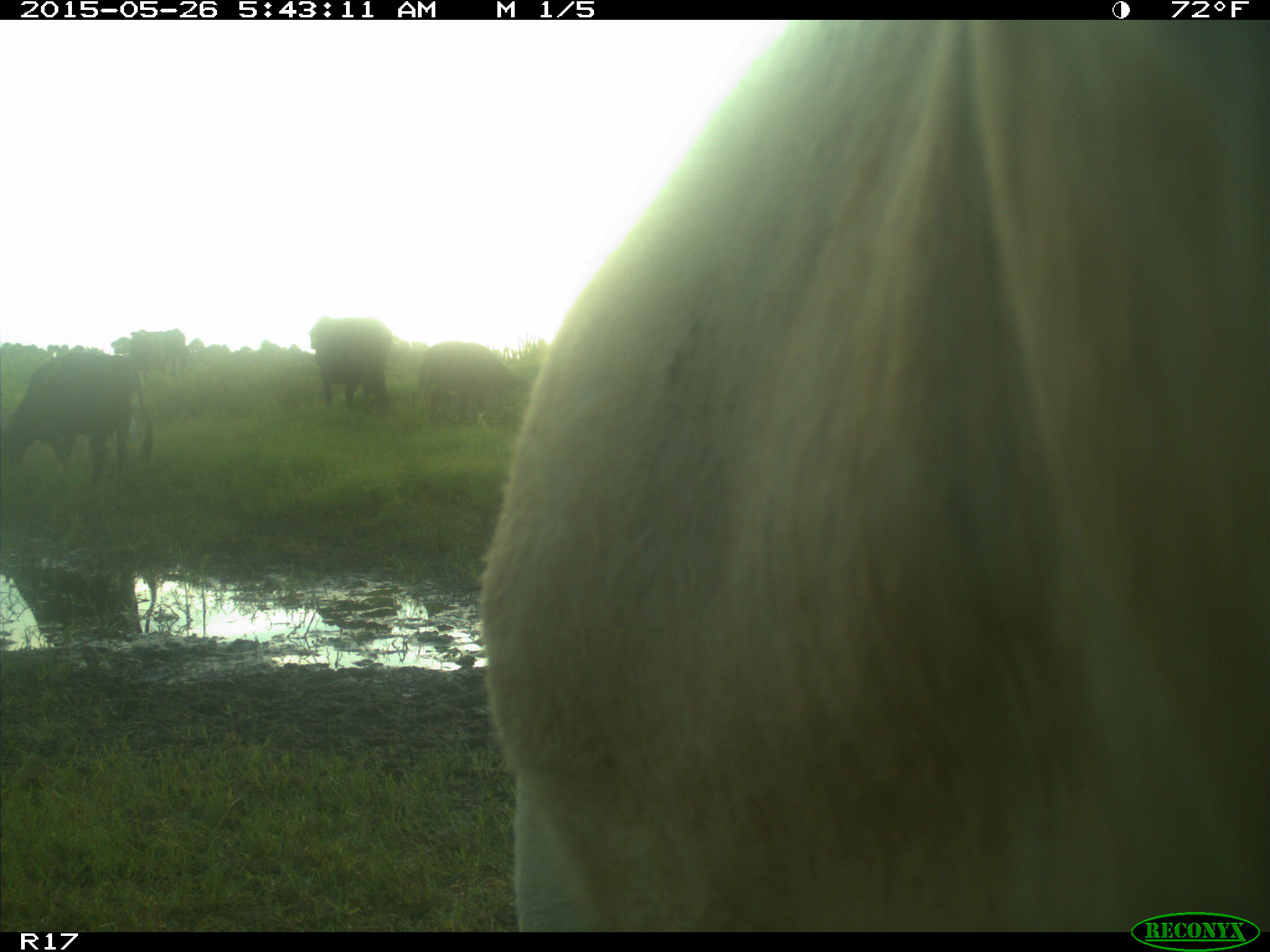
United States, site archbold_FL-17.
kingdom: Animalia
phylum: Chordata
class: Mammalia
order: Artiodactyla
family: Bovidae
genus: Bos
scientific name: Bos taurus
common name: domestic cow